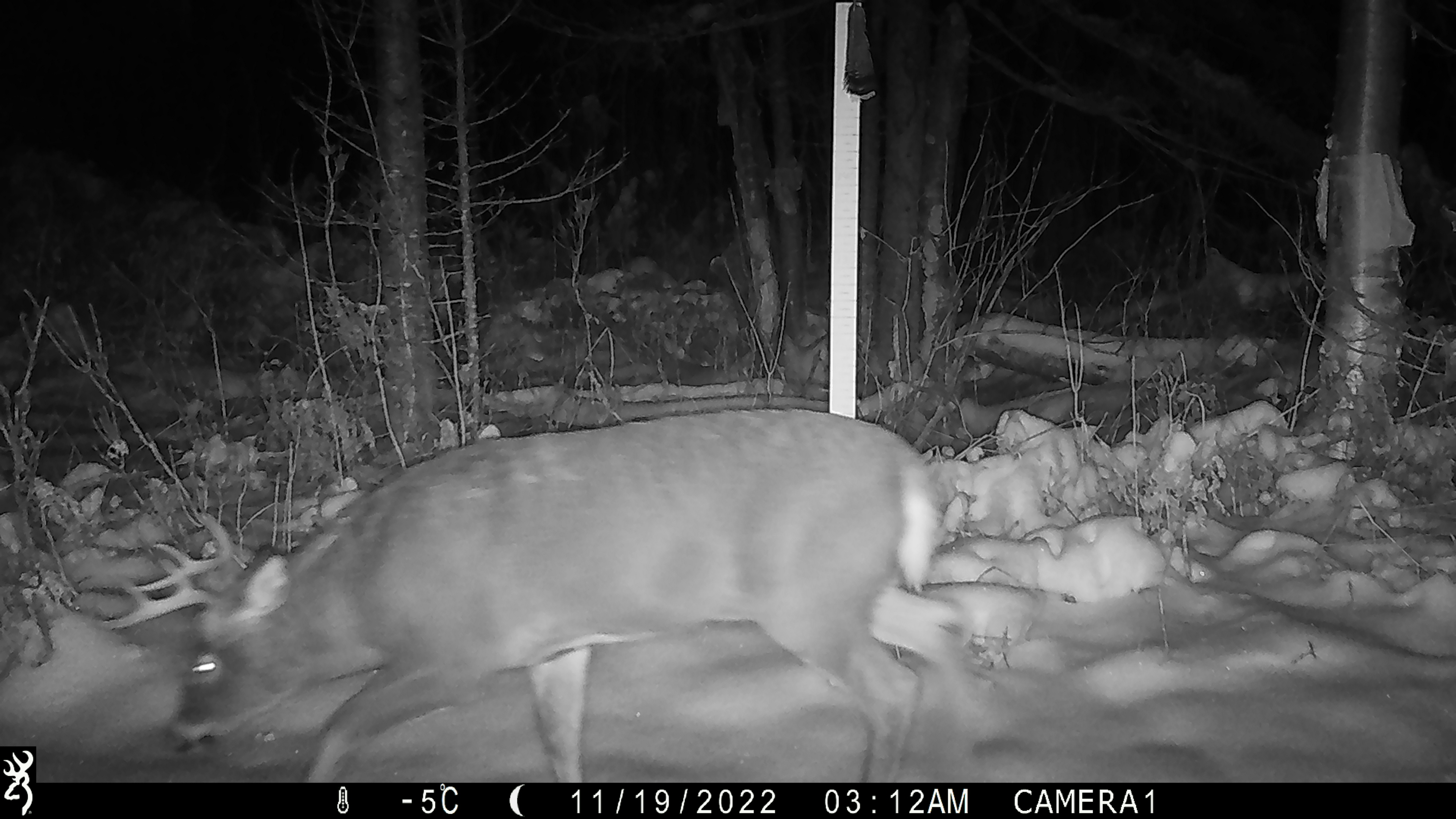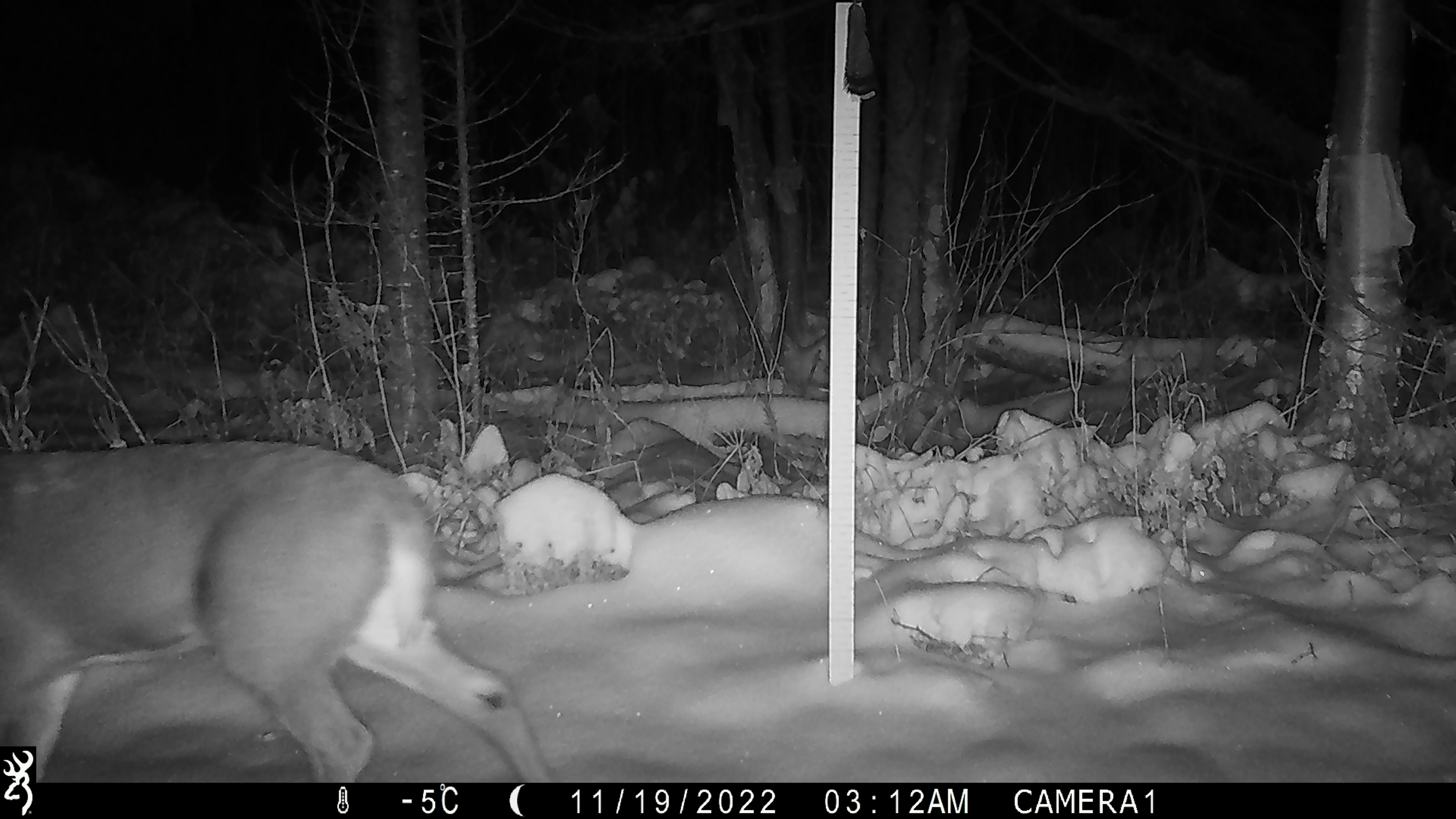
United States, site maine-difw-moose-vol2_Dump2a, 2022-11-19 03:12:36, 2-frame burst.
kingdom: Animalia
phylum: Chordata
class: Mammalia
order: Artiodactyla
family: Cervidae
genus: Odocoileus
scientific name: Odocoileus virginianus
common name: white-tailed deer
White-tailed deer (Odocoileus virginianus).